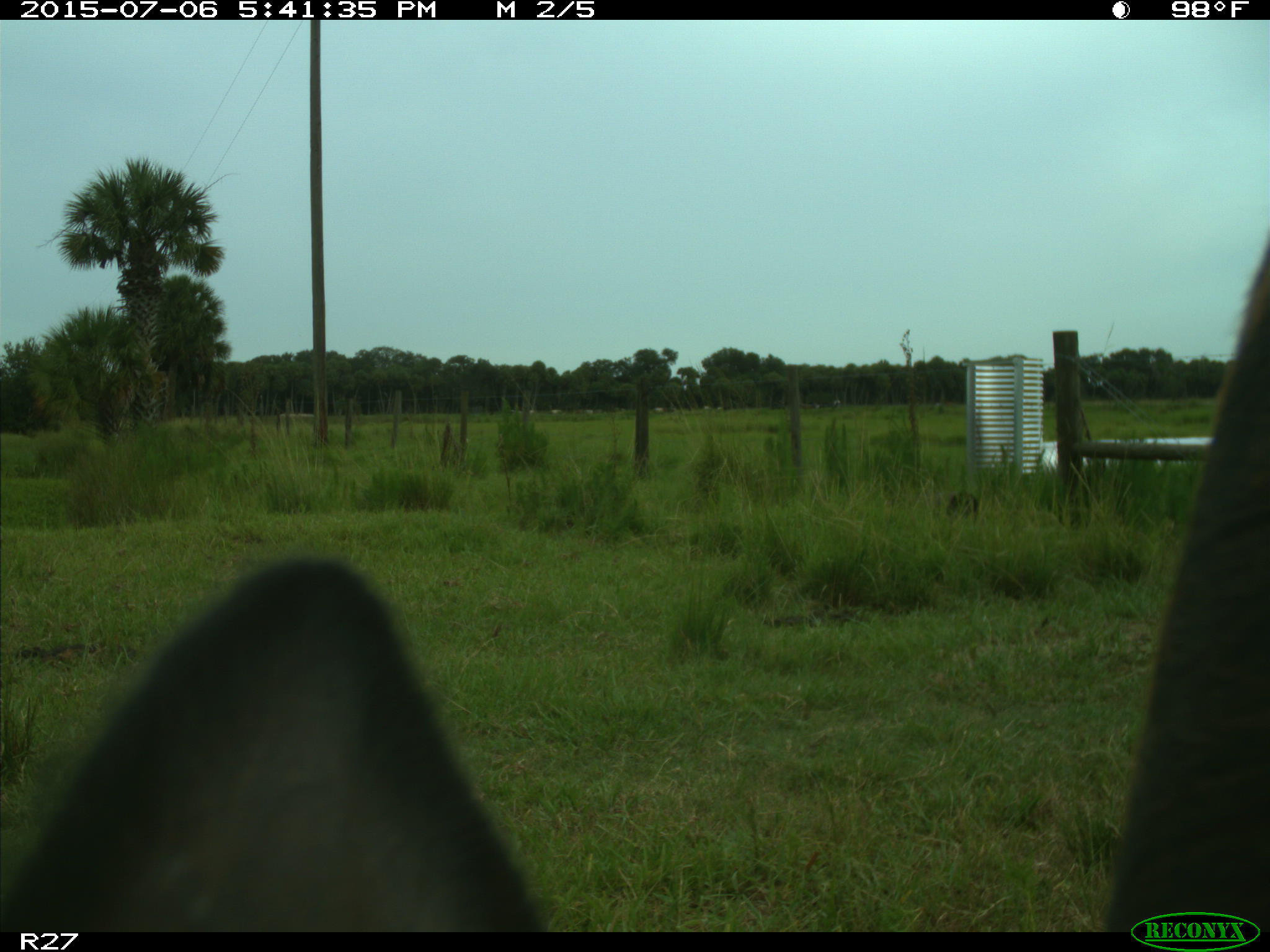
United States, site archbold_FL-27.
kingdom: Animalia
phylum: Chordata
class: Mammalia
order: Artiodactyla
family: Bovidae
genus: Bos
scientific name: Bos taurus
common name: domestic cow